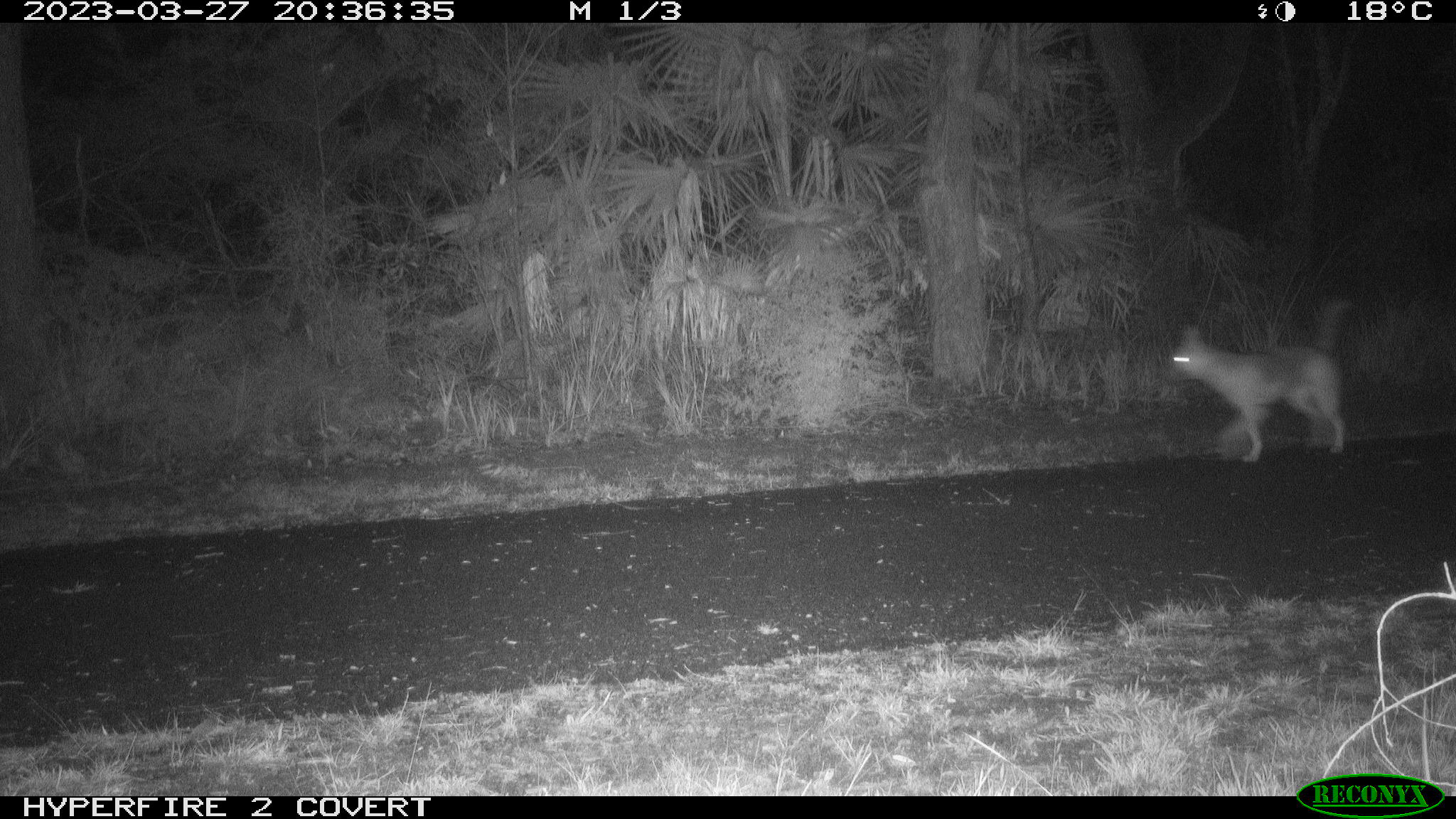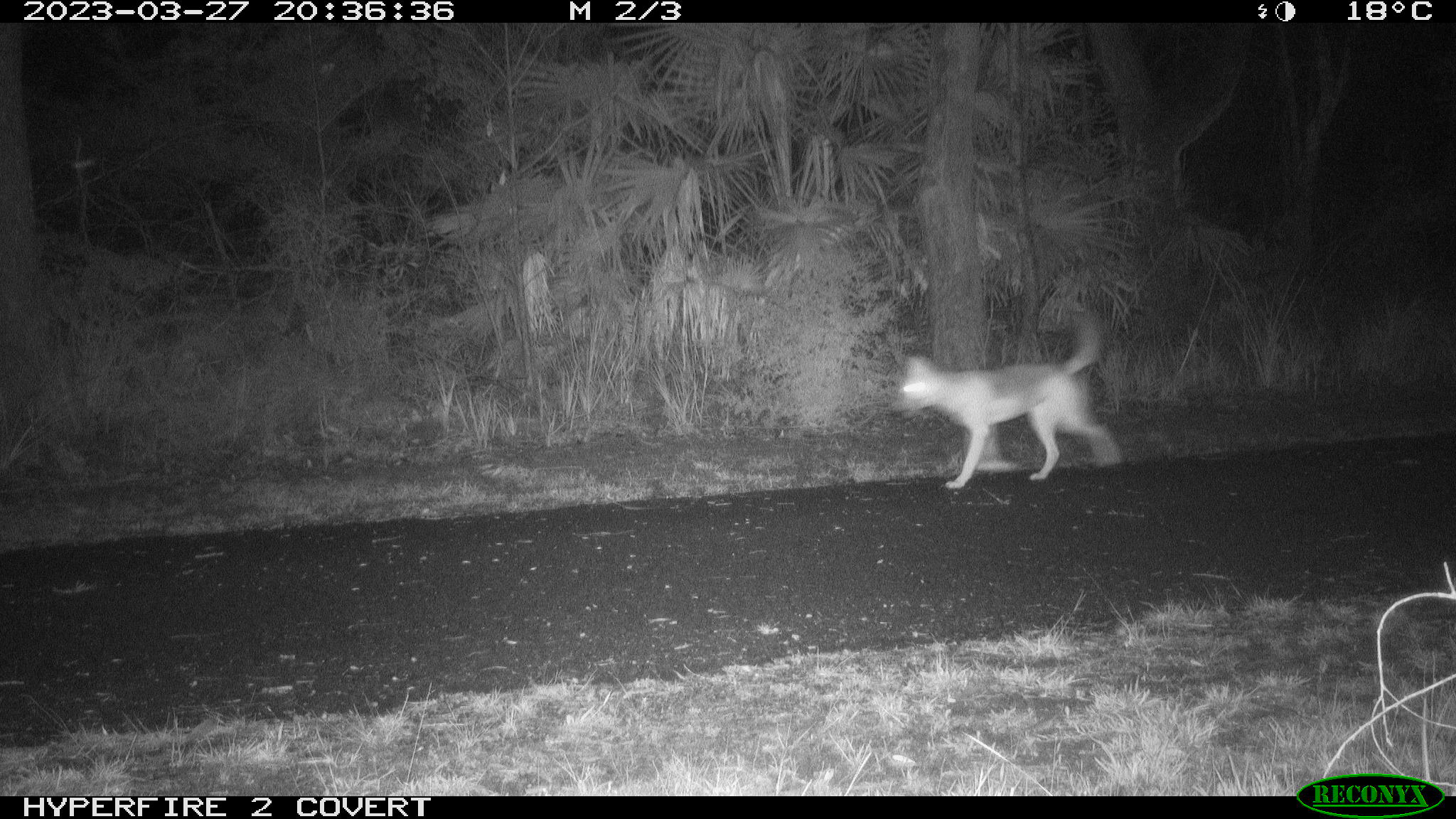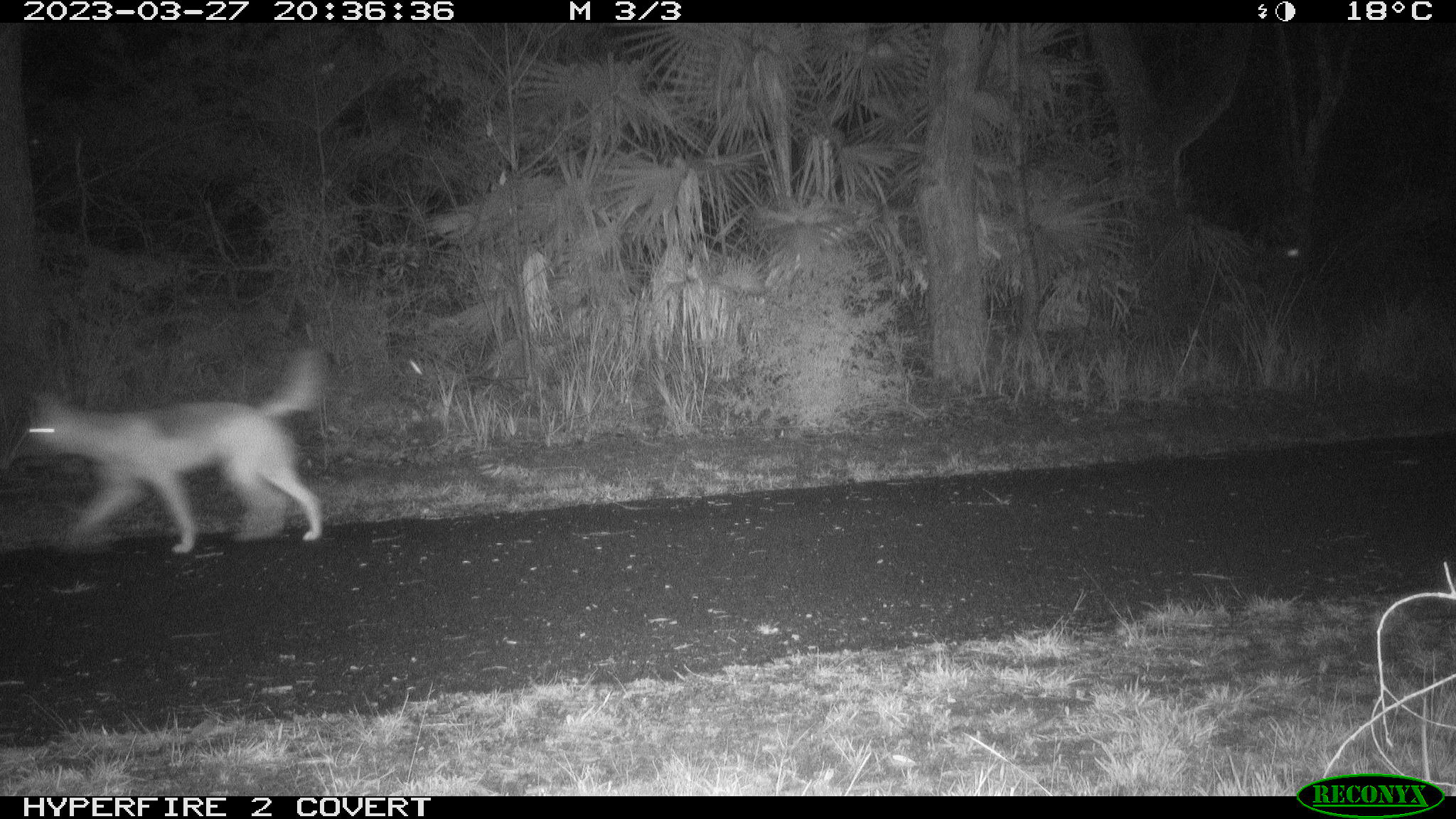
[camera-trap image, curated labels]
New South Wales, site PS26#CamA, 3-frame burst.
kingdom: Animalia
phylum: Chordata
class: Mammalia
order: Carnivora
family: Canidae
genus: Canis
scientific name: Canis familiaris dingo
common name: dingo